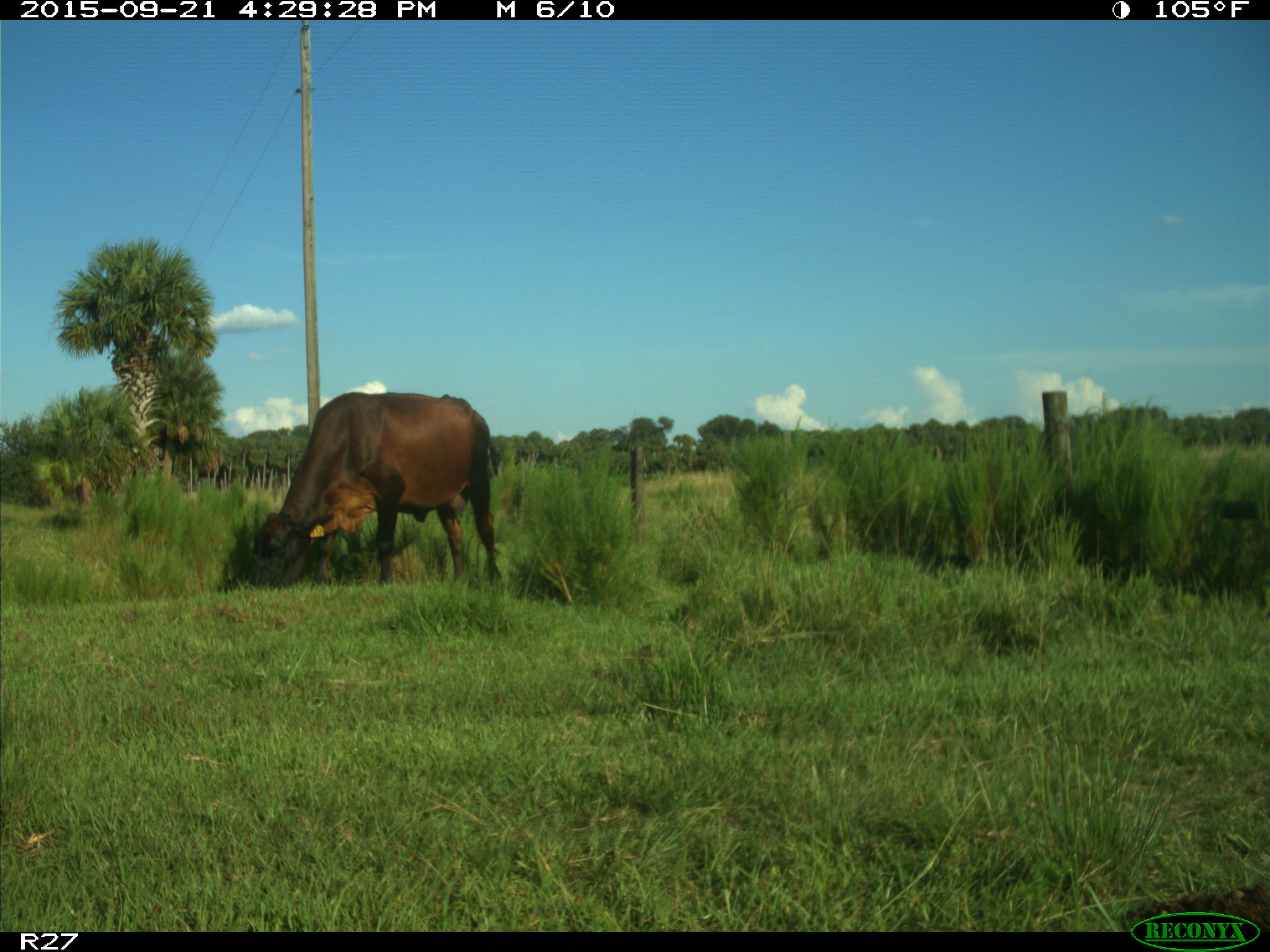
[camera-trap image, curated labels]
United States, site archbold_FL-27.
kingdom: Animalia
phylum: Chordata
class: Mammalia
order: Artiodactyla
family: Bovidae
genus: Bos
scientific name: Bos taurus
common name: domestic cow